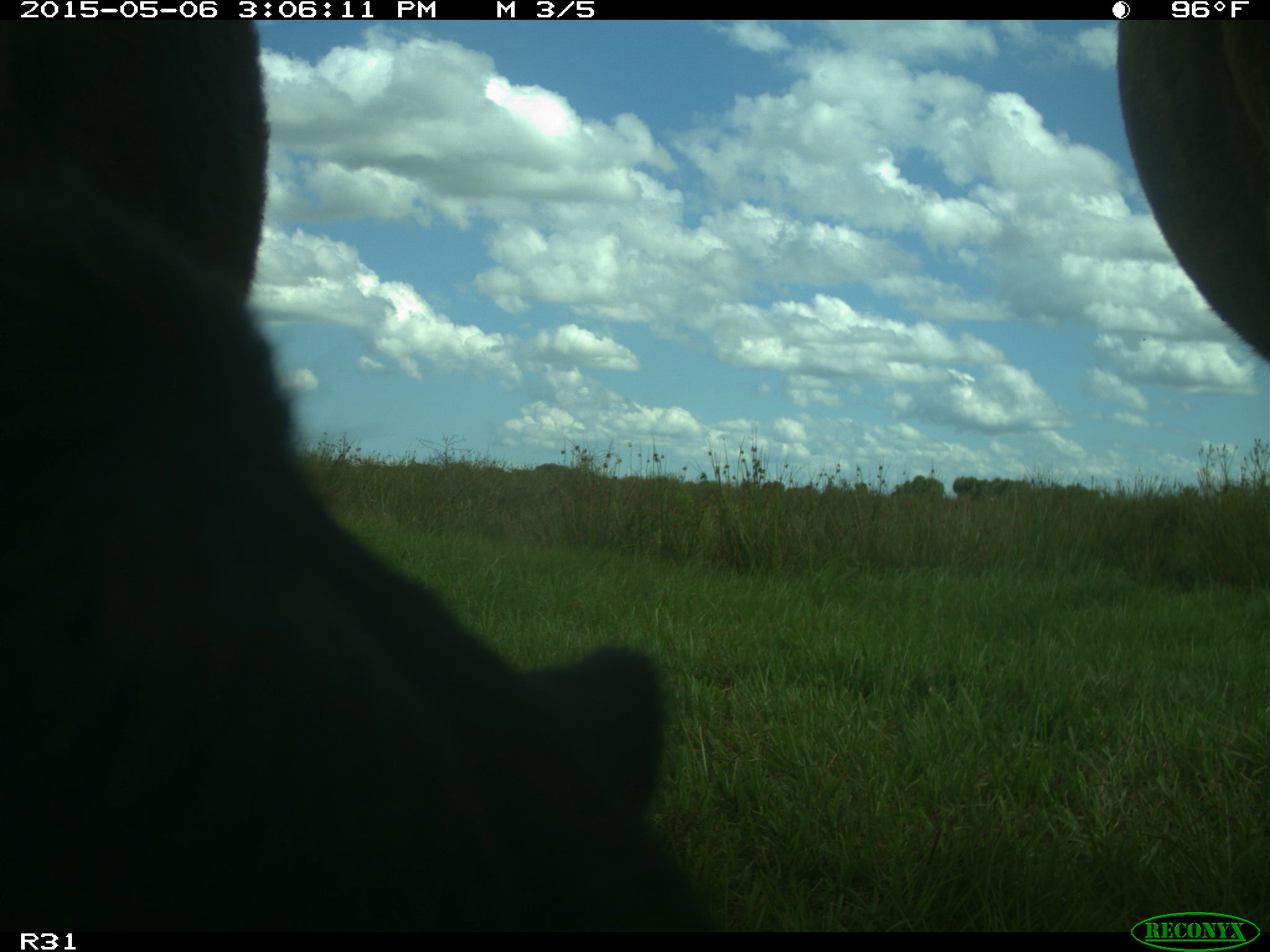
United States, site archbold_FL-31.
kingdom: Animalia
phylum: Chordata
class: Mammalia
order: Artiodactyla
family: Bovidae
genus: Bos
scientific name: Bos taurus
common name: domestic cow